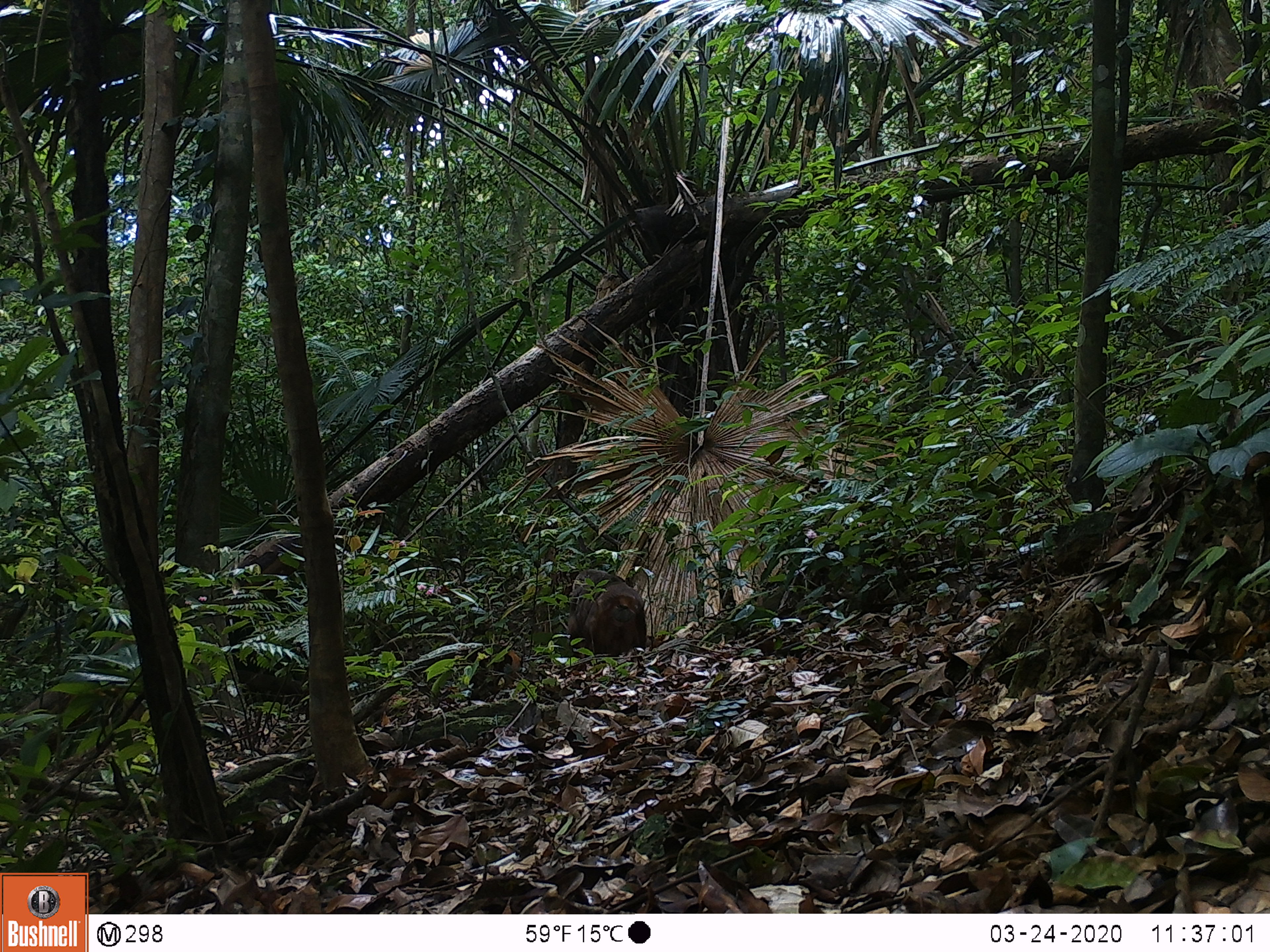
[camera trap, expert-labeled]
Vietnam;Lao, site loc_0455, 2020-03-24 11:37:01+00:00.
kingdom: Animalia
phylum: Chordata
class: Mammalia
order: Primates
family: Cercopithecidae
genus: Macaca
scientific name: Macaca arctoides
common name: stump-tailed macaque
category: stump tailed macaque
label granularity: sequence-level